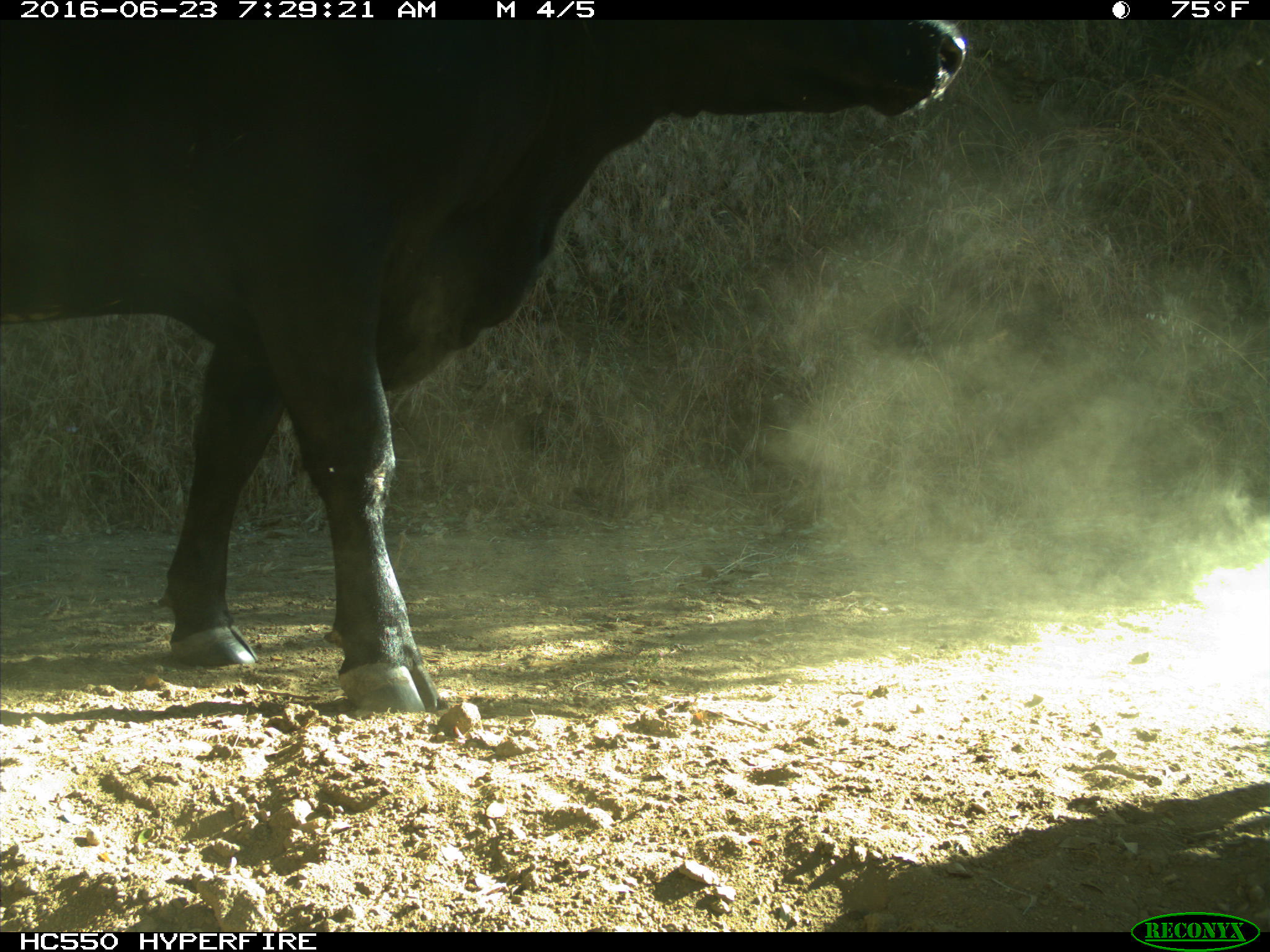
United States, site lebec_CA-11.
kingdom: Animalia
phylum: Chordata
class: Mammalia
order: Artiodactyla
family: Bovidae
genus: Bos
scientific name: Bos taurus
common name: domestic cow